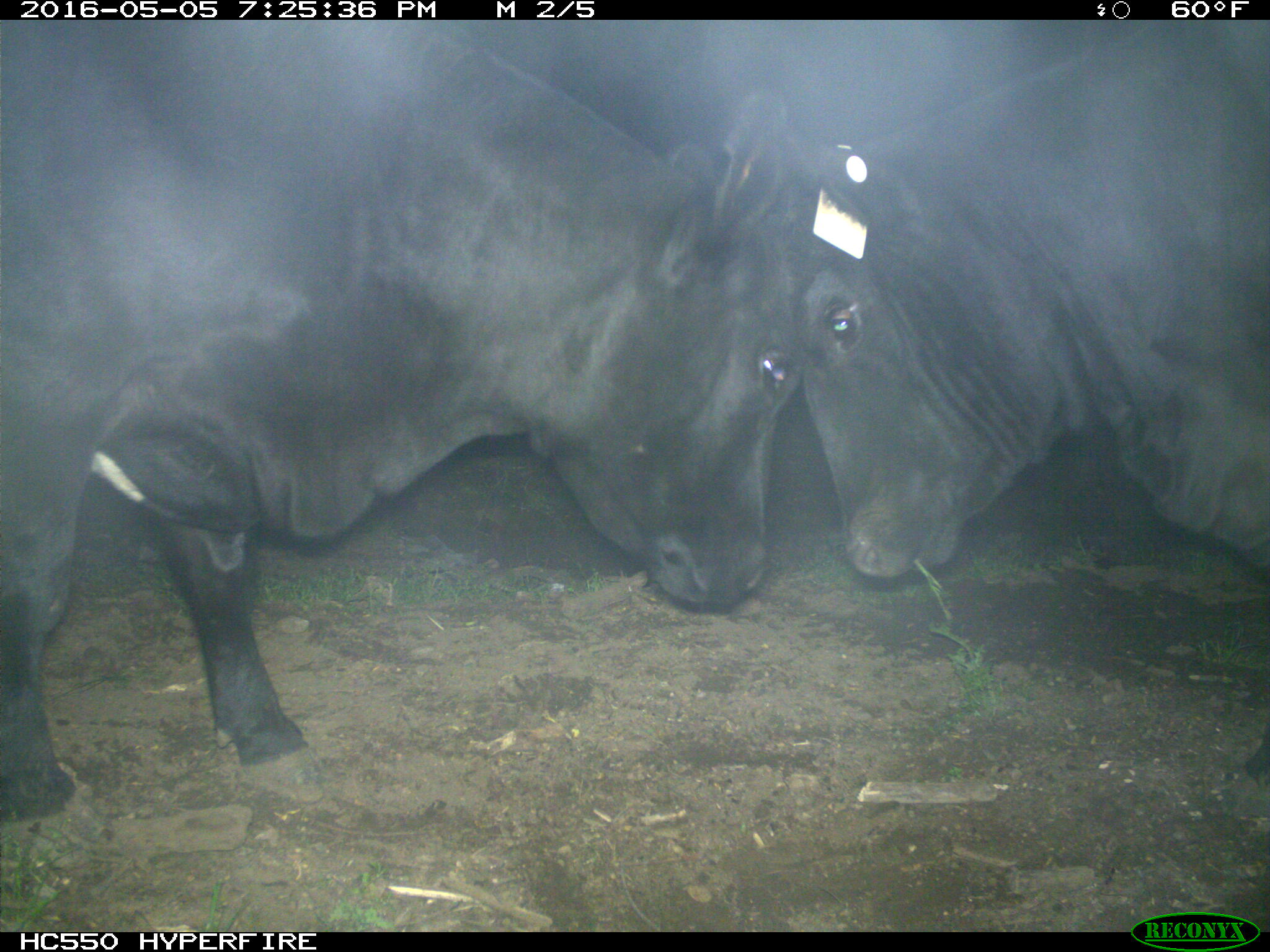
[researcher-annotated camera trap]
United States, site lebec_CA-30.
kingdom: Animalia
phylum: Chordata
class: Mammalia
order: Artiodactyla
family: Bovidae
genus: Bos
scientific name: Bos taurus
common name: domestic cow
Bos taurus (domestic cow).